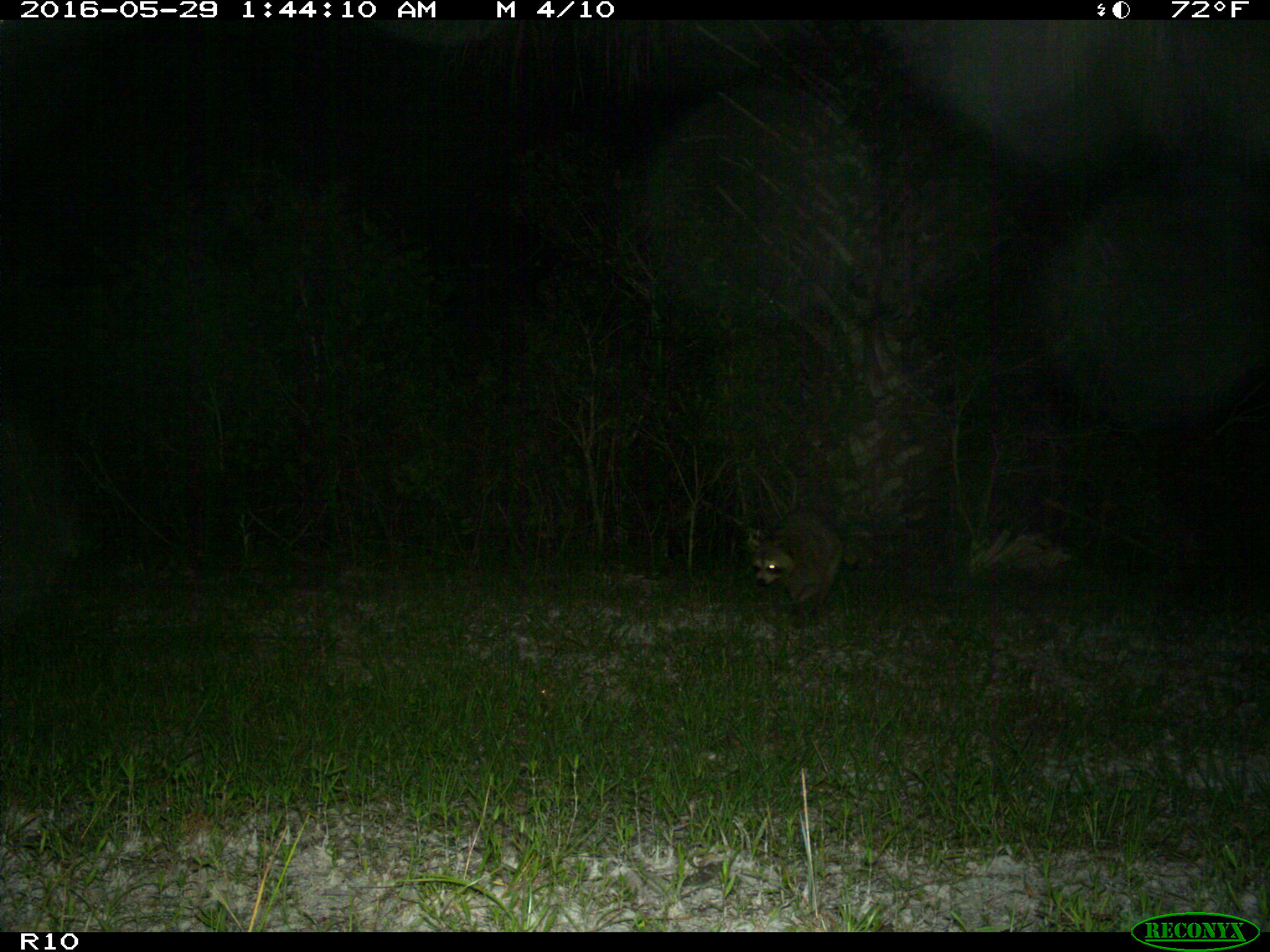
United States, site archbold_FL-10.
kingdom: Animalia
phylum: Chordata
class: Mammalia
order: Carnivora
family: Procyonidae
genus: Procyon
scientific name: Procyon lotor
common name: common raccoon